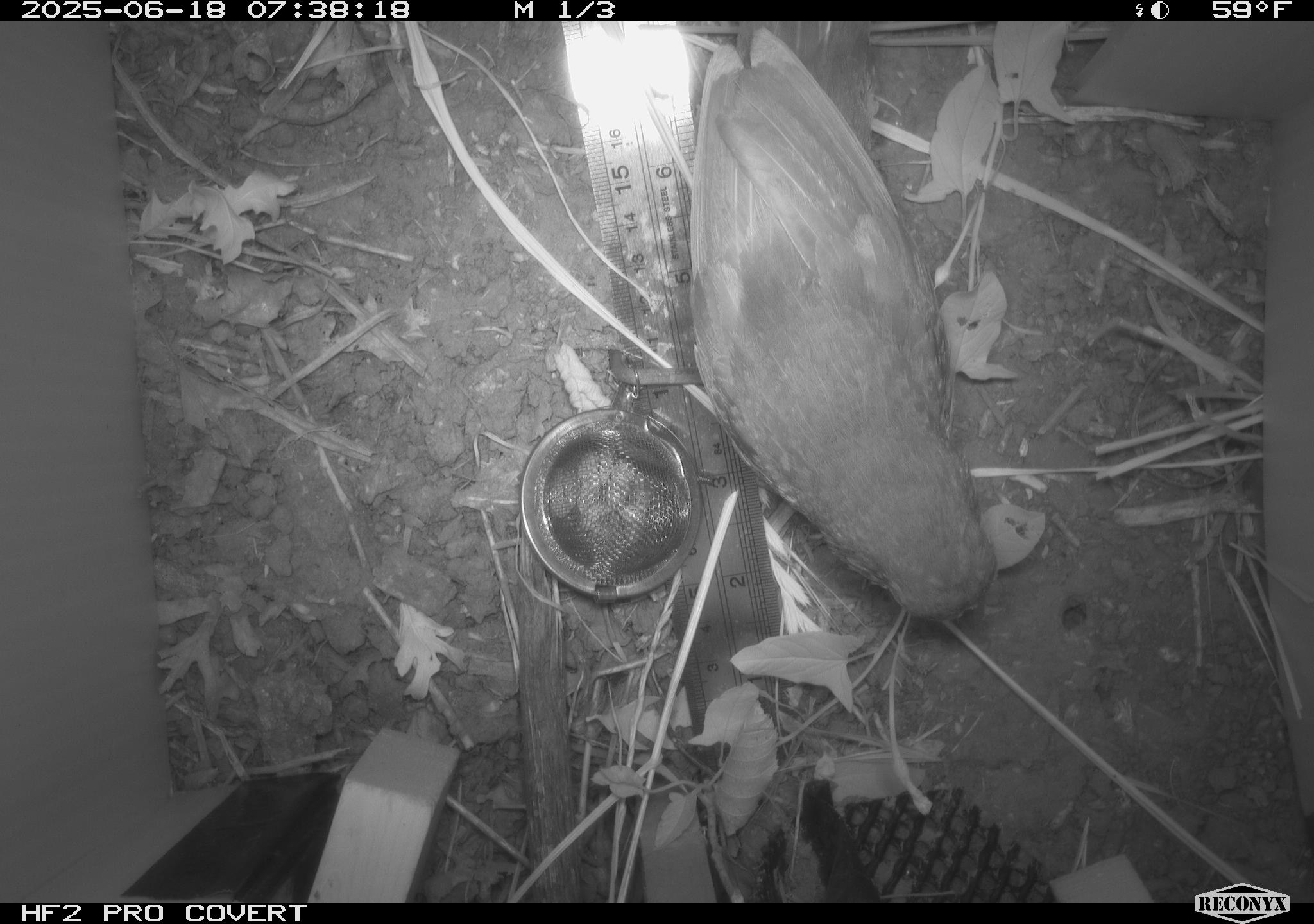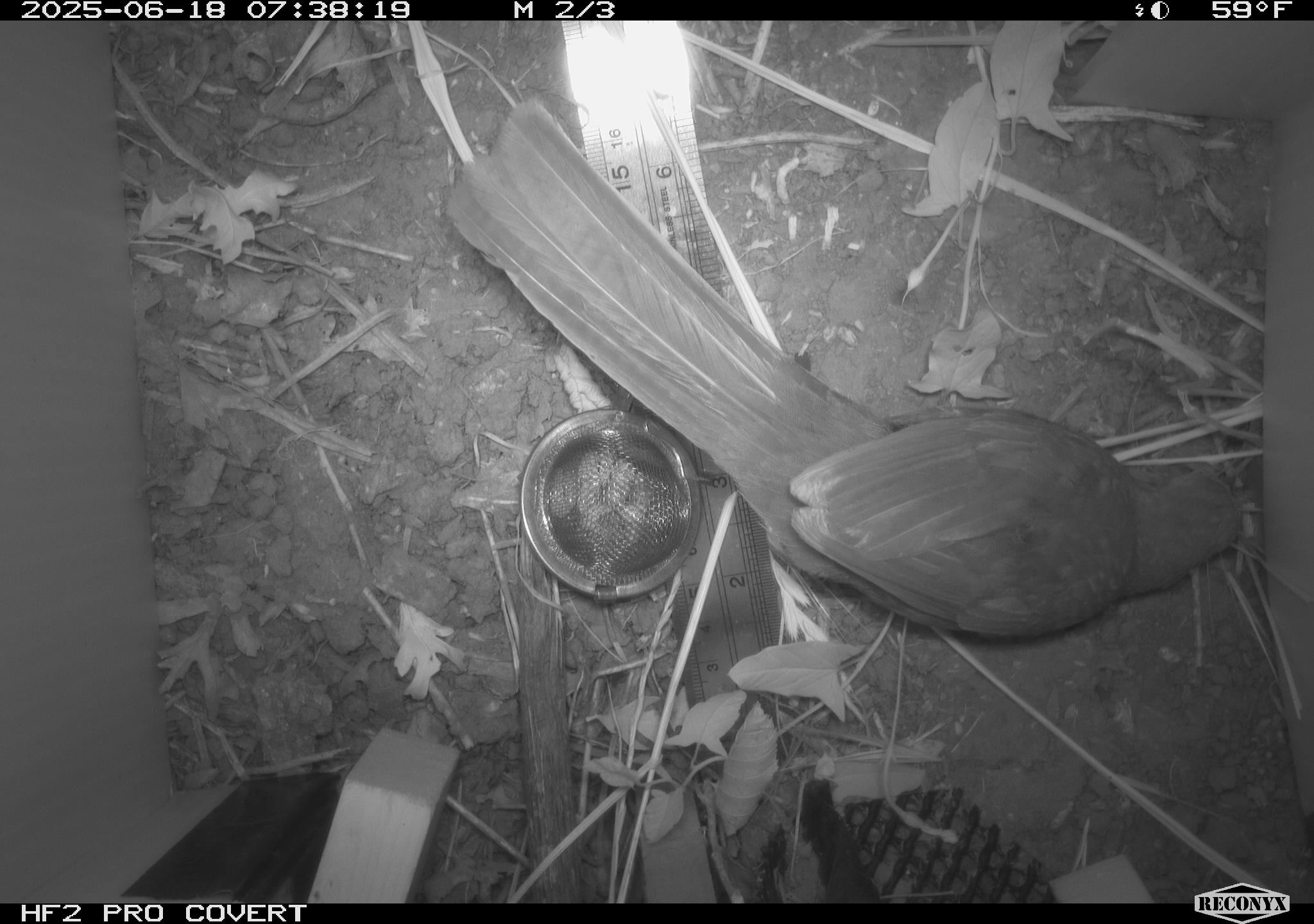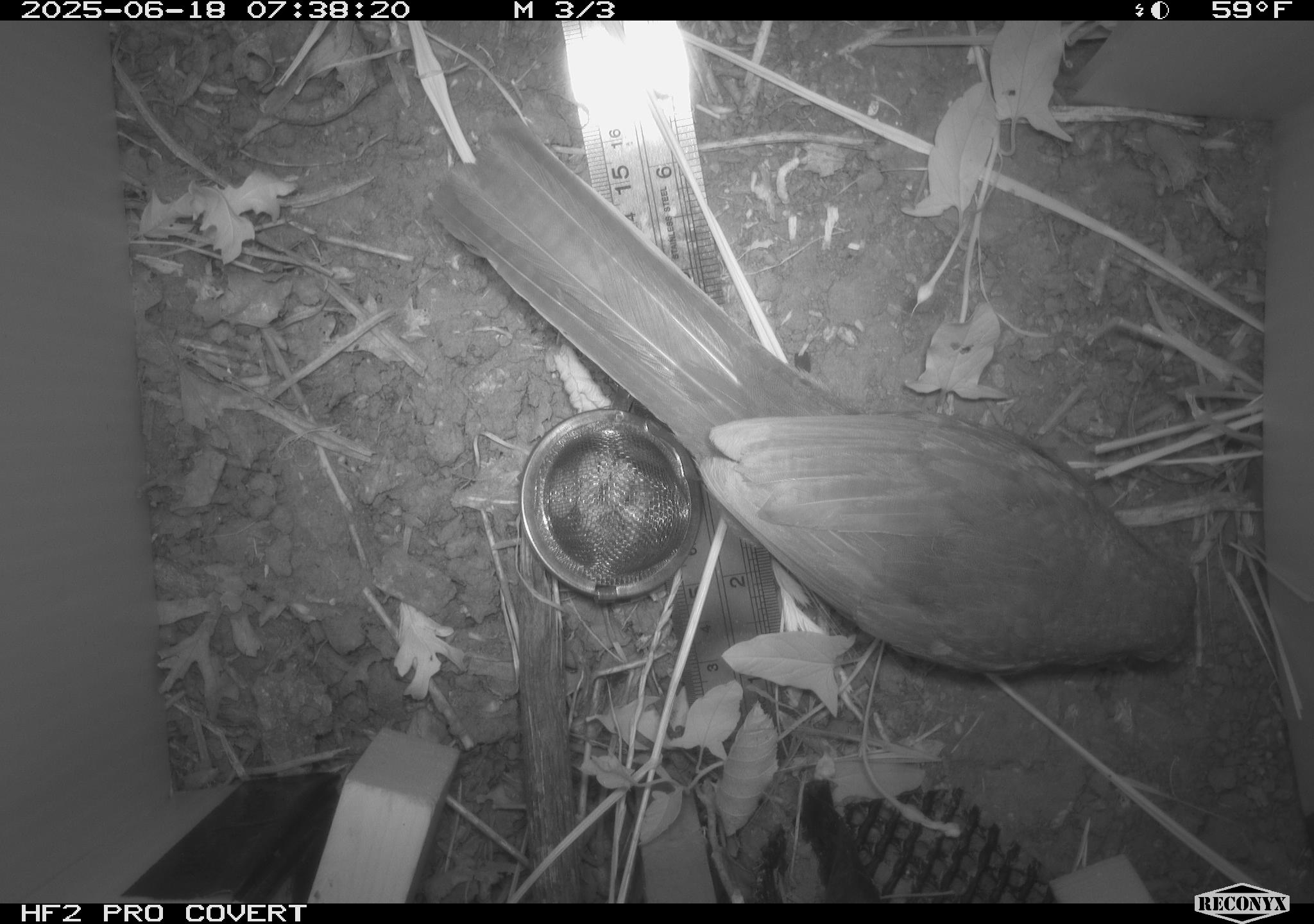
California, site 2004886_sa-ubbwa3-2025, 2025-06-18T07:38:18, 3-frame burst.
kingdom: Animalia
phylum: Chordata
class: Aves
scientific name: Aves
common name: bird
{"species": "bird (Aves)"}